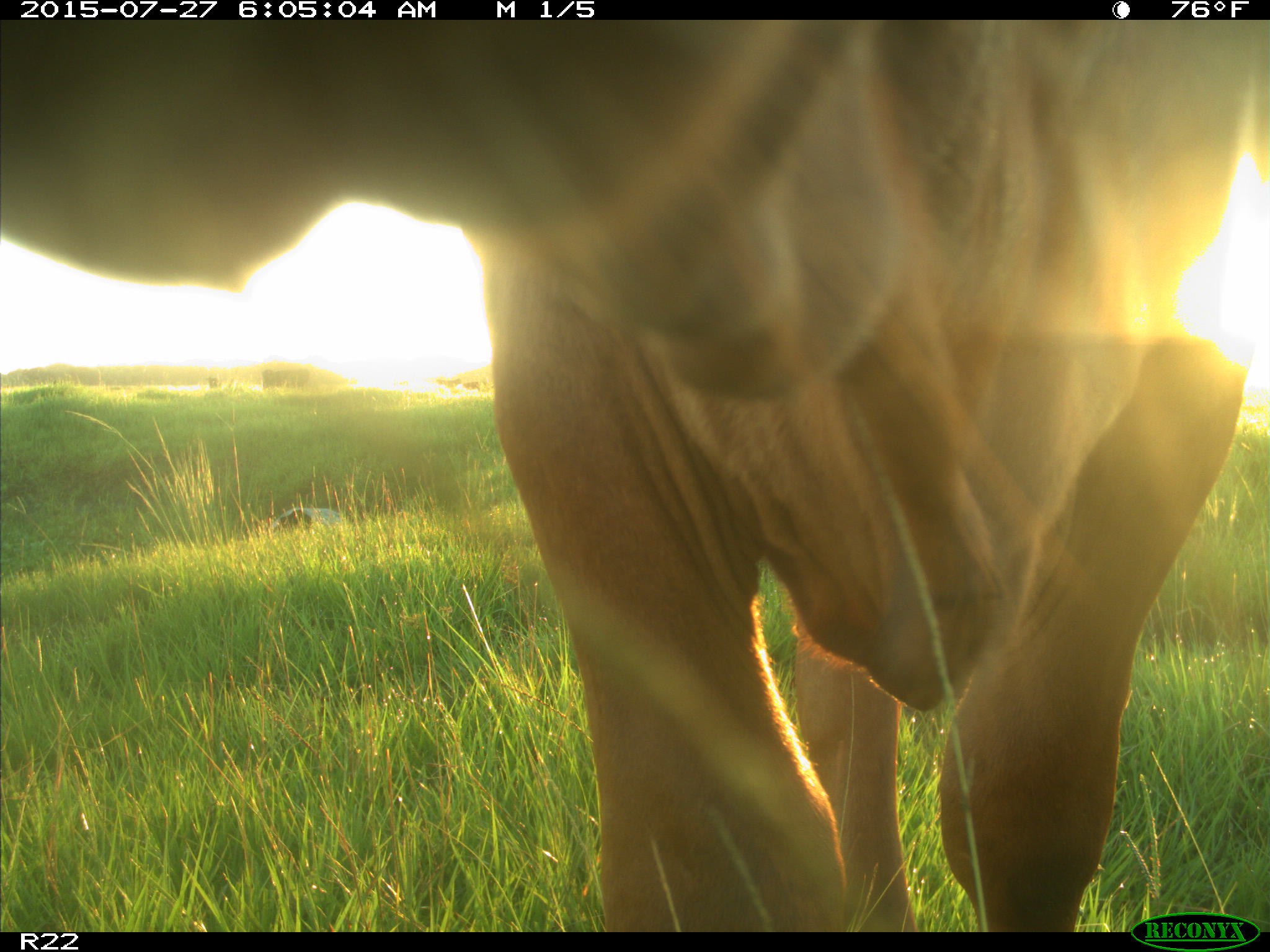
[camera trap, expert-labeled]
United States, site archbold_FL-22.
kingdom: Animalia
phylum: Chordata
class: Mammalia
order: Artiodactyla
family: Bovidae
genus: Bos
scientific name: Bos taurus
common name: domestic cow